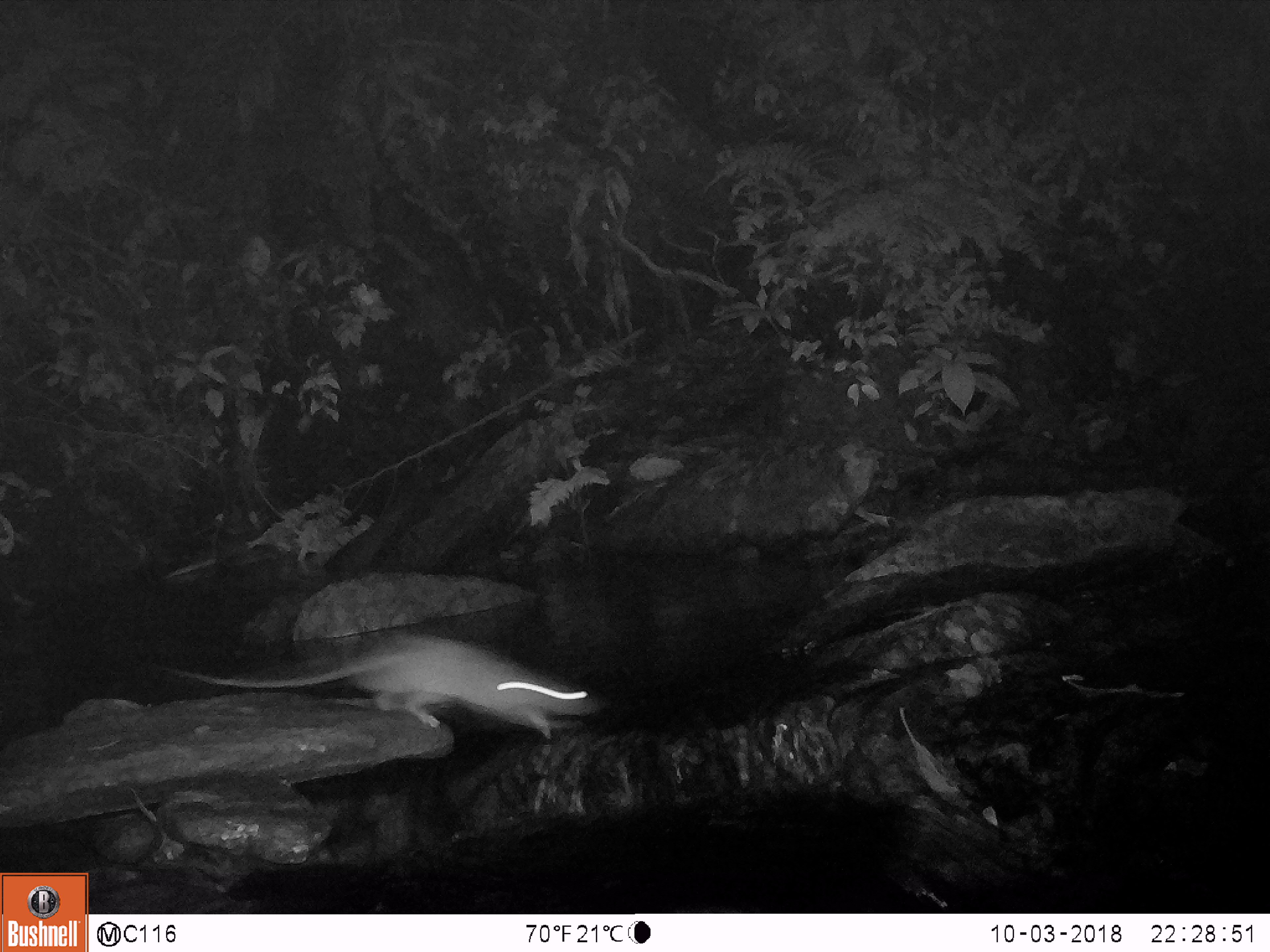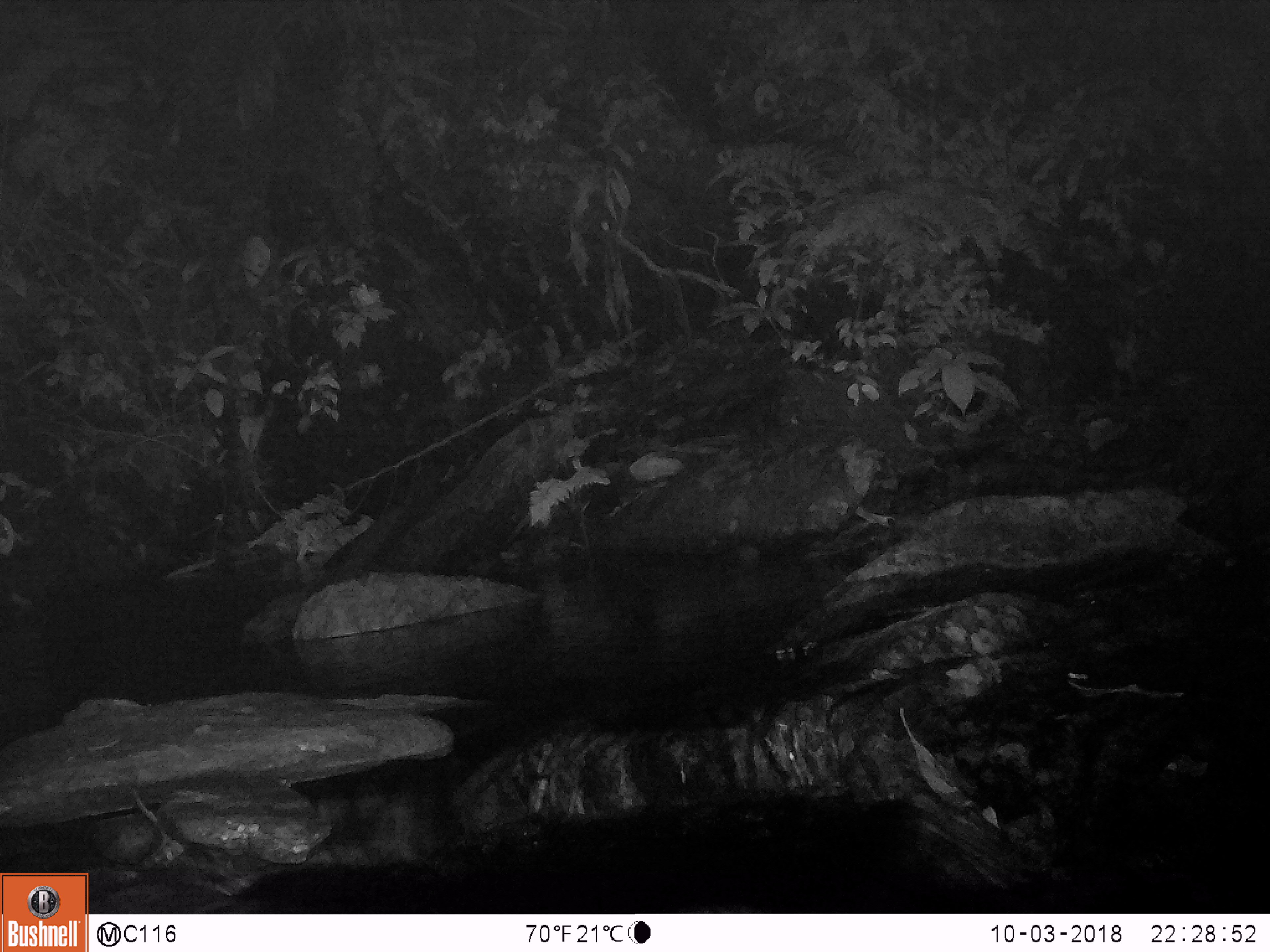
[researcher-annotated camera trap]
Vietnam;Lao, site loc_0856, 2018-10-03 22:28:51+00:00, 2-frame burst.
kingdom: Animalia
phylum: Chordata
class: Mammalia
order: Rodentia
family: Muridae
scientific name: Muridae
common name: old-world mice and rats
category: unidentified murid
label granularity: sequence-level